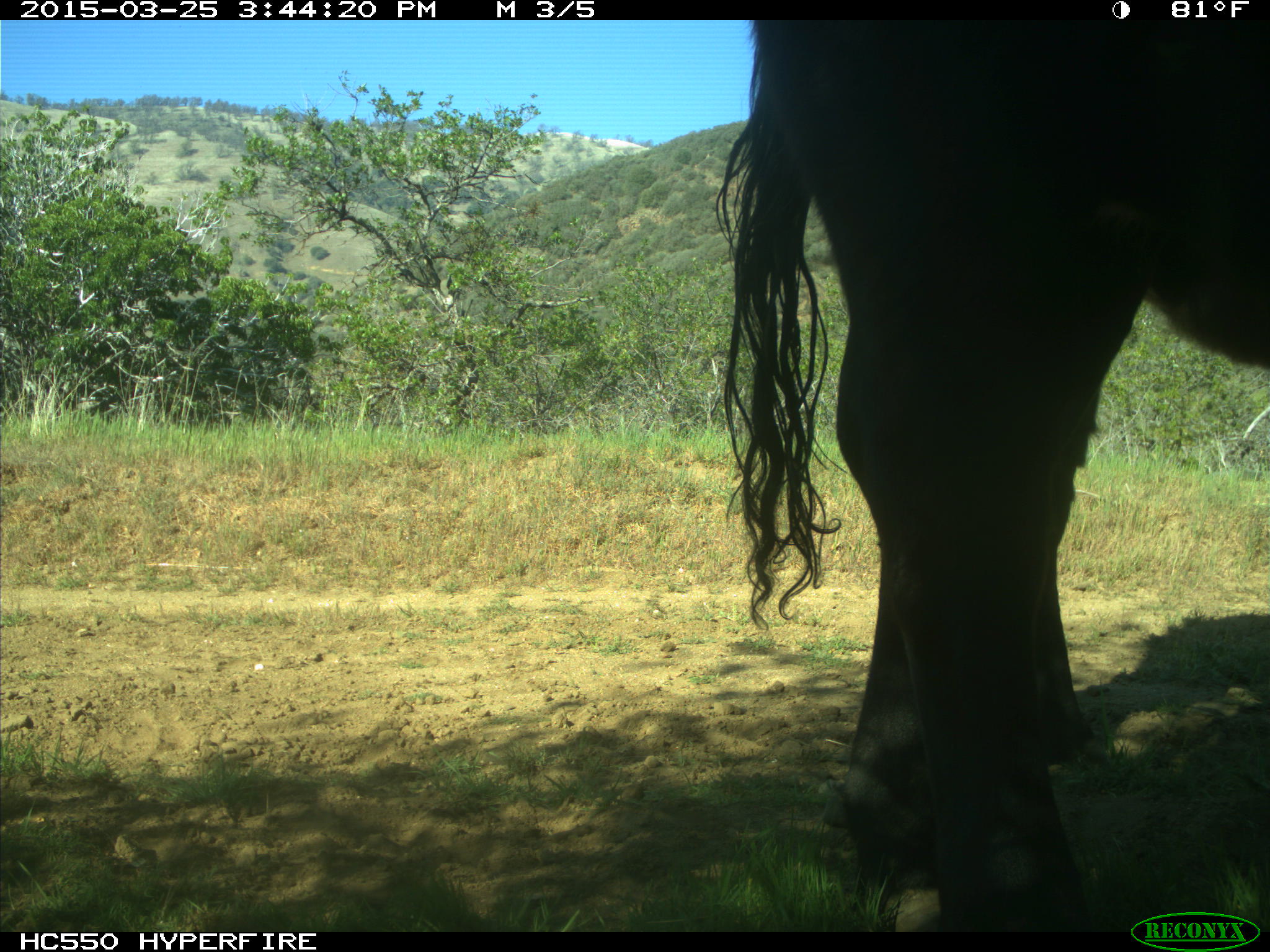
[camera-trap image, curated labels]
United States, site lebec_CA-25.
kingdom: Animalia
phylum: Chordata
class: Mammalia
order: Artiodactyla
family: Bovidae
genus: Bos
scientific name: Bos taurus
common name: domestic cow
Bos taurus (domestic cow).